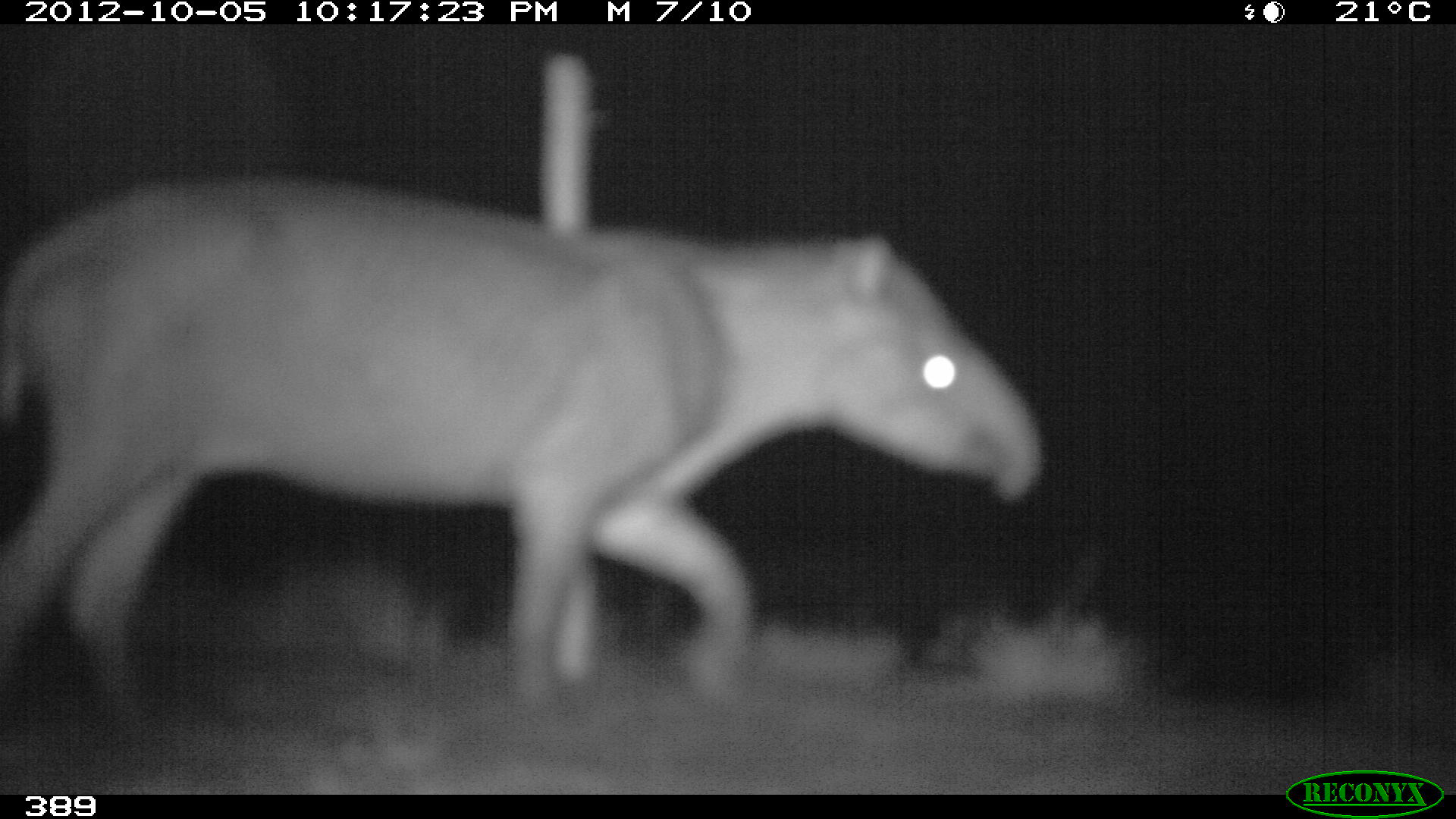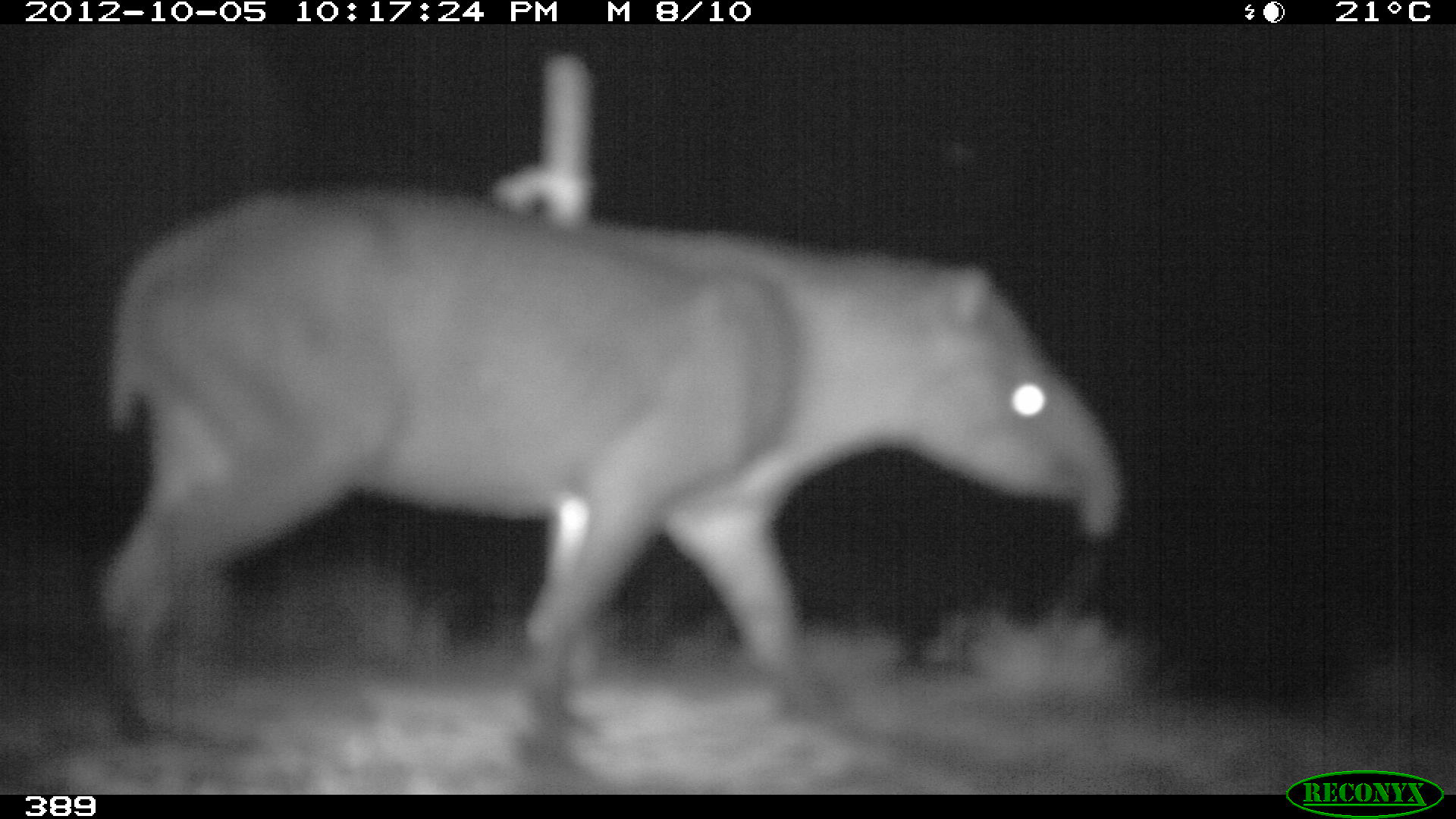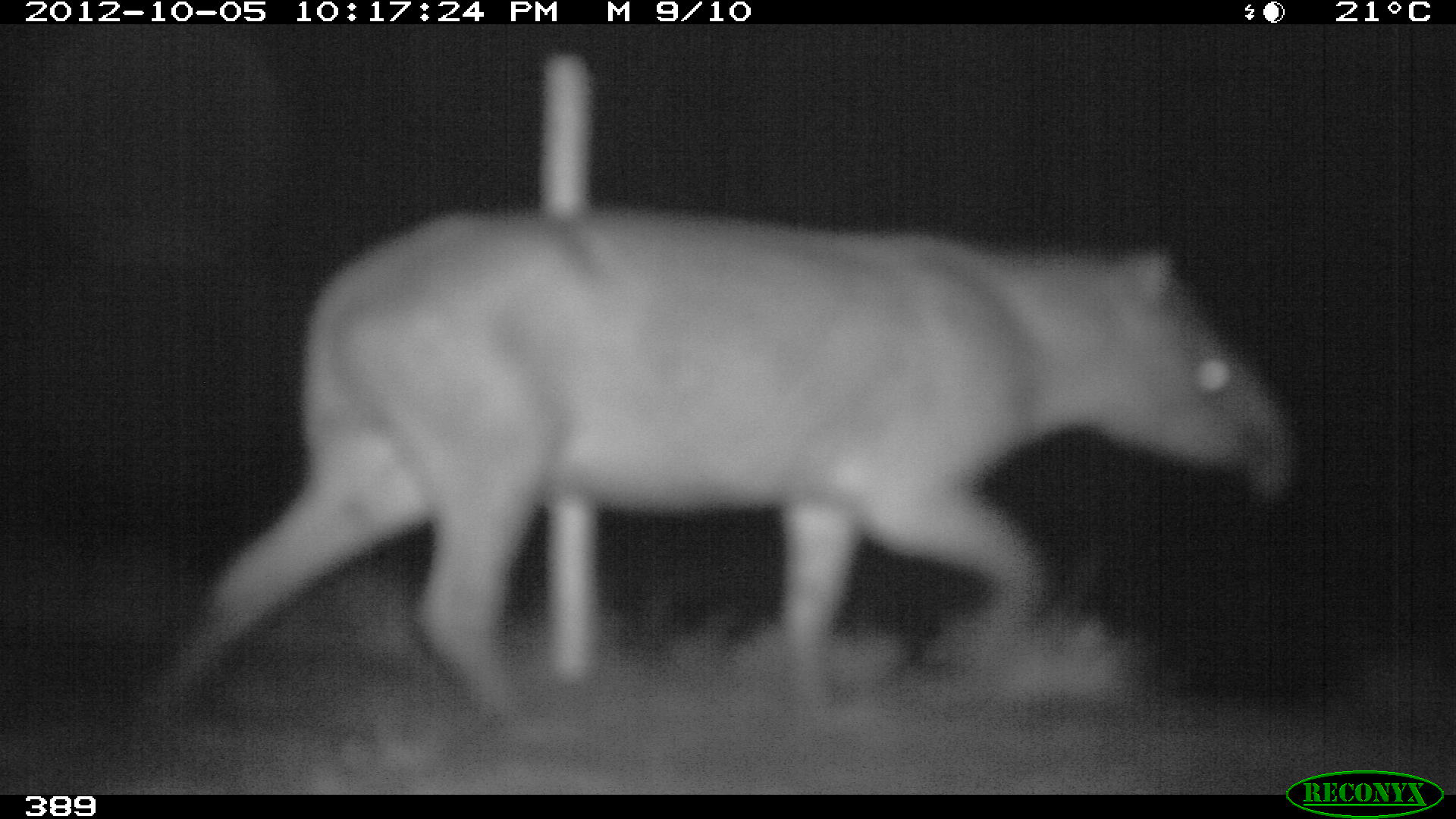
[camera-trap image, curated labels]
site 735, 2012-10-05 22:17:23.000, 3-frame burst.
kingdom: Animalia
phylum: Chordata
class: Mammalia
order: Perissodactyla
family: Tapiridae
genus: Tapirus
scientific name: Tapirus terrestris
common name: south american tapir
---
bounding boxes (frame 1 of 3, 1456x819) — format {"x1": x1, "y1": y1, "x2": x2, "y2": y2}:
tapirus terrestris: {"x1": 0, "y1": 179, "x2": 1044, "y2": 728}